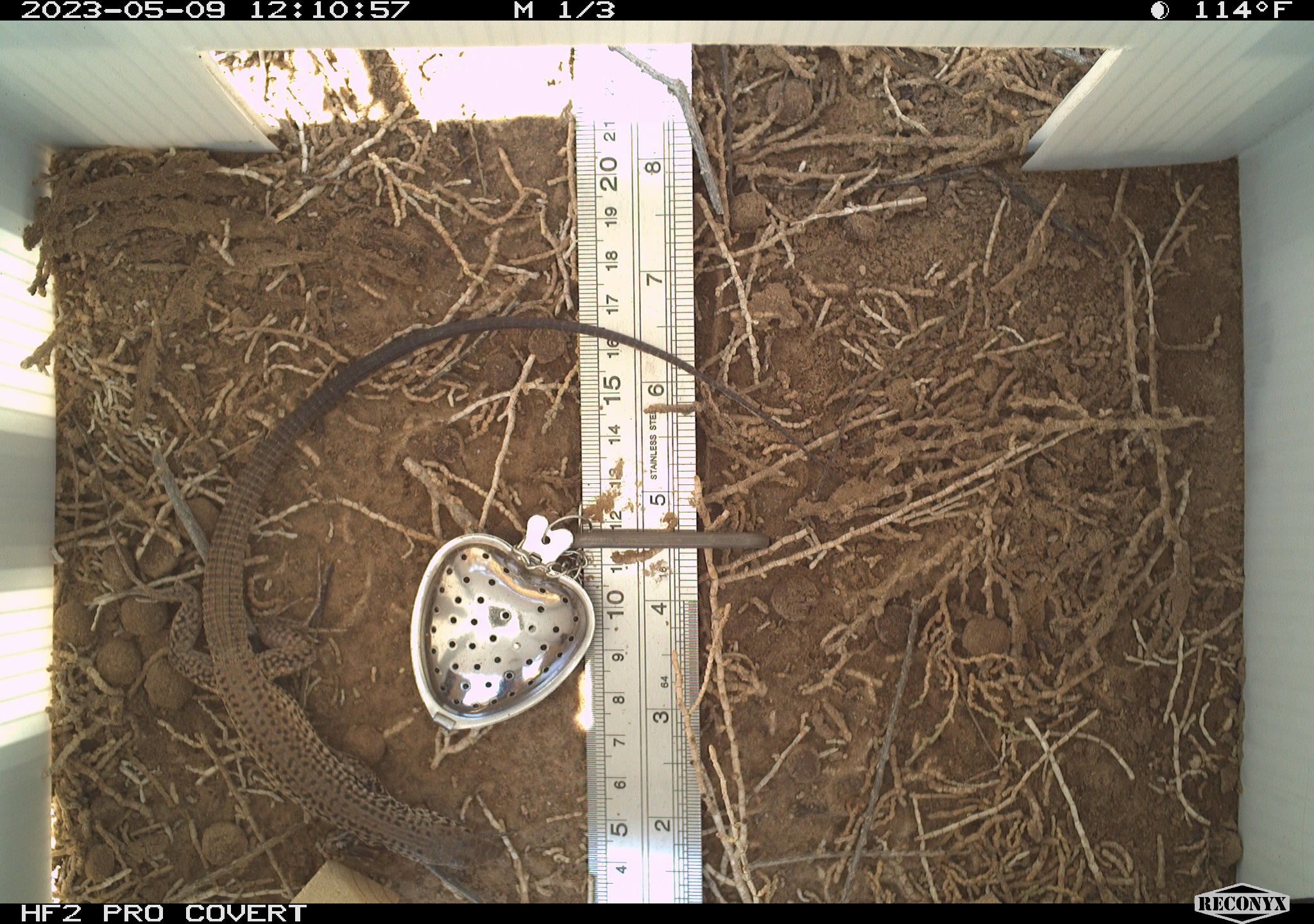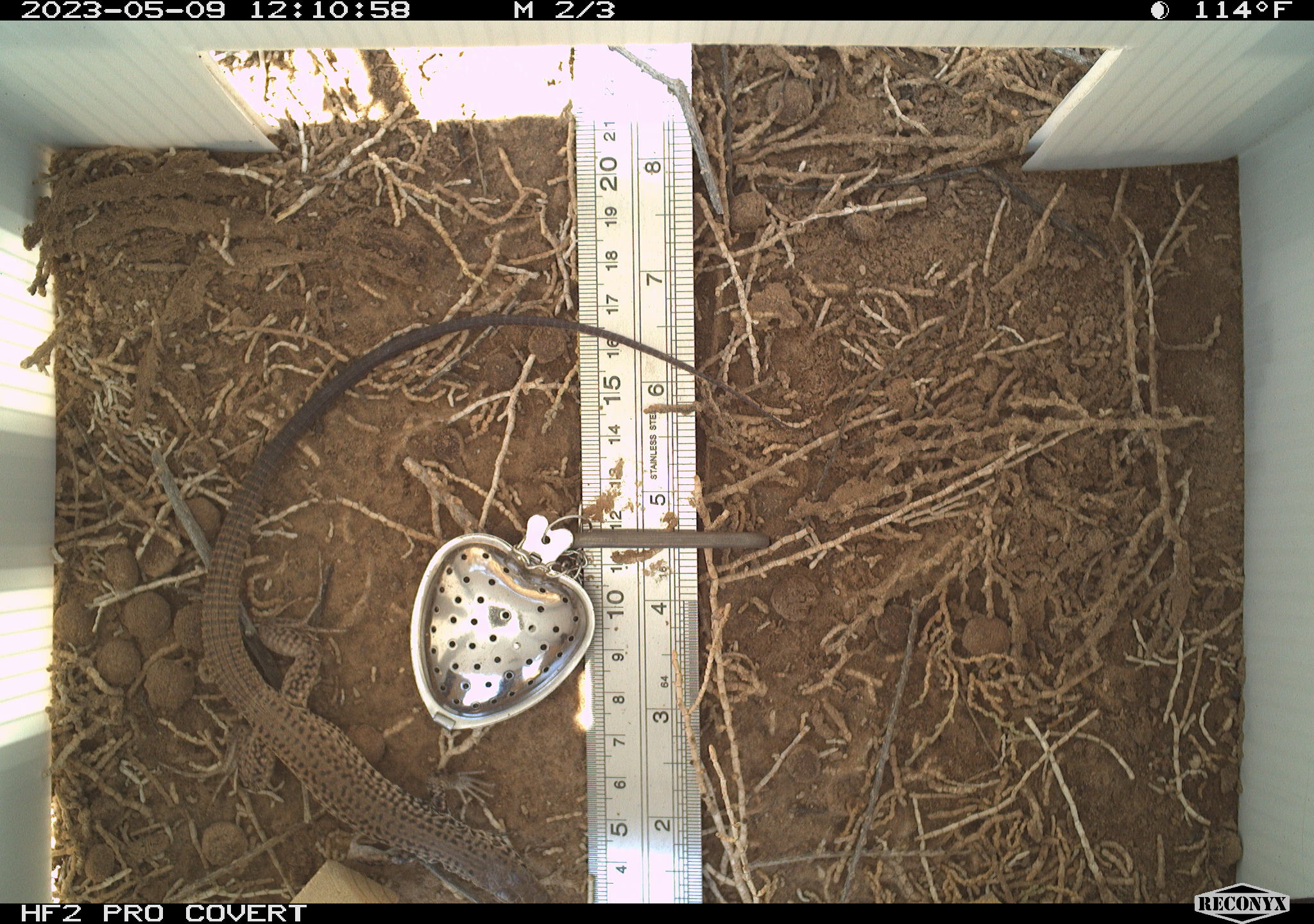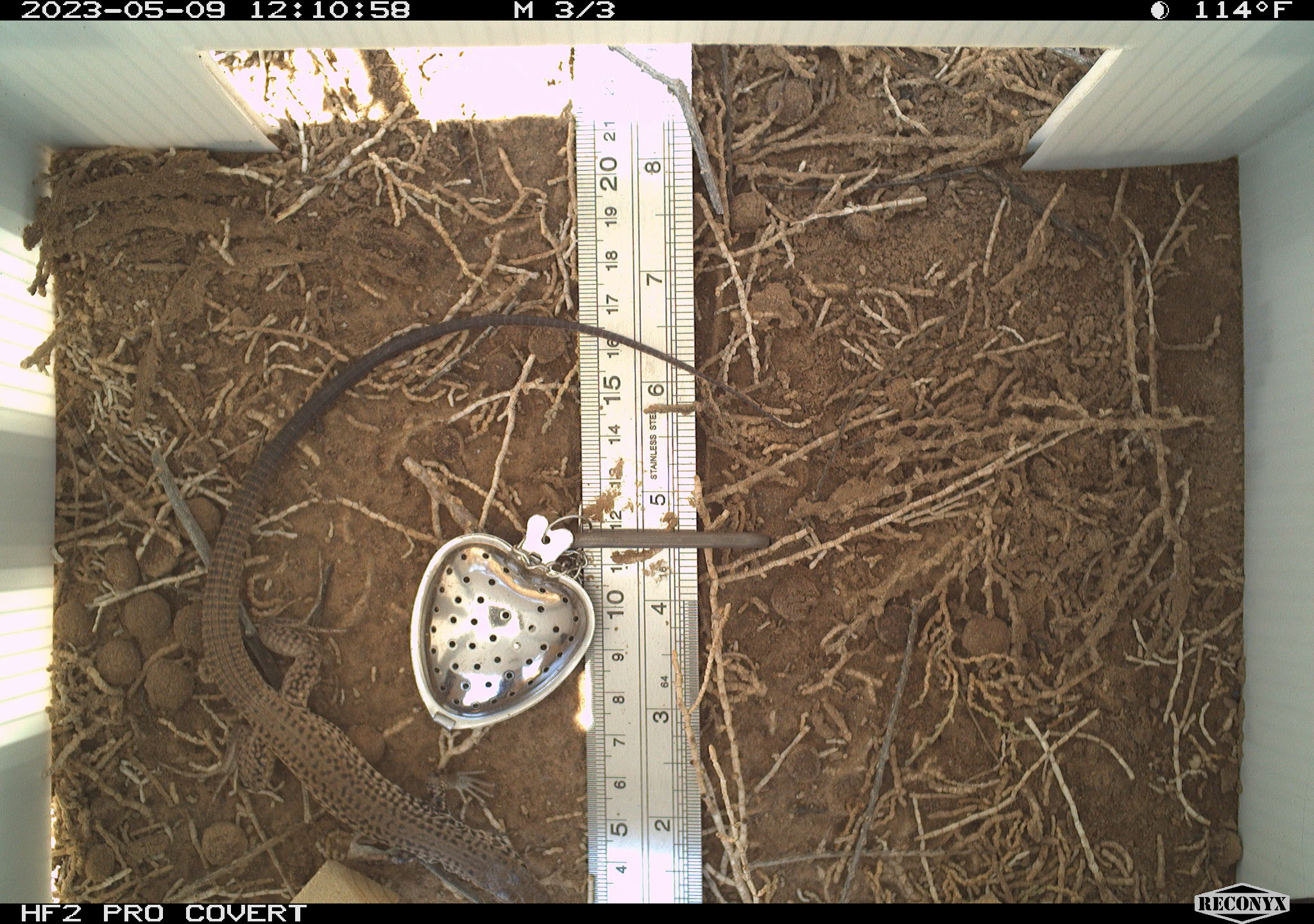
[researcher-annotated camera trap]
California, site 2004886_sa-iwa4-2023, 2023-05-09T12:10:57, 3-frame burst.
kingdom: Animalia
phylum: Chordata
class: Reptilia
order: Squamata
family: Teiidae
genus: Aspidoscelis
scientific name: Aspidoscelis tigris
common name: western whiptail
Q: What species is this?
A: Western whiptail (Aspidoscelis tigris).